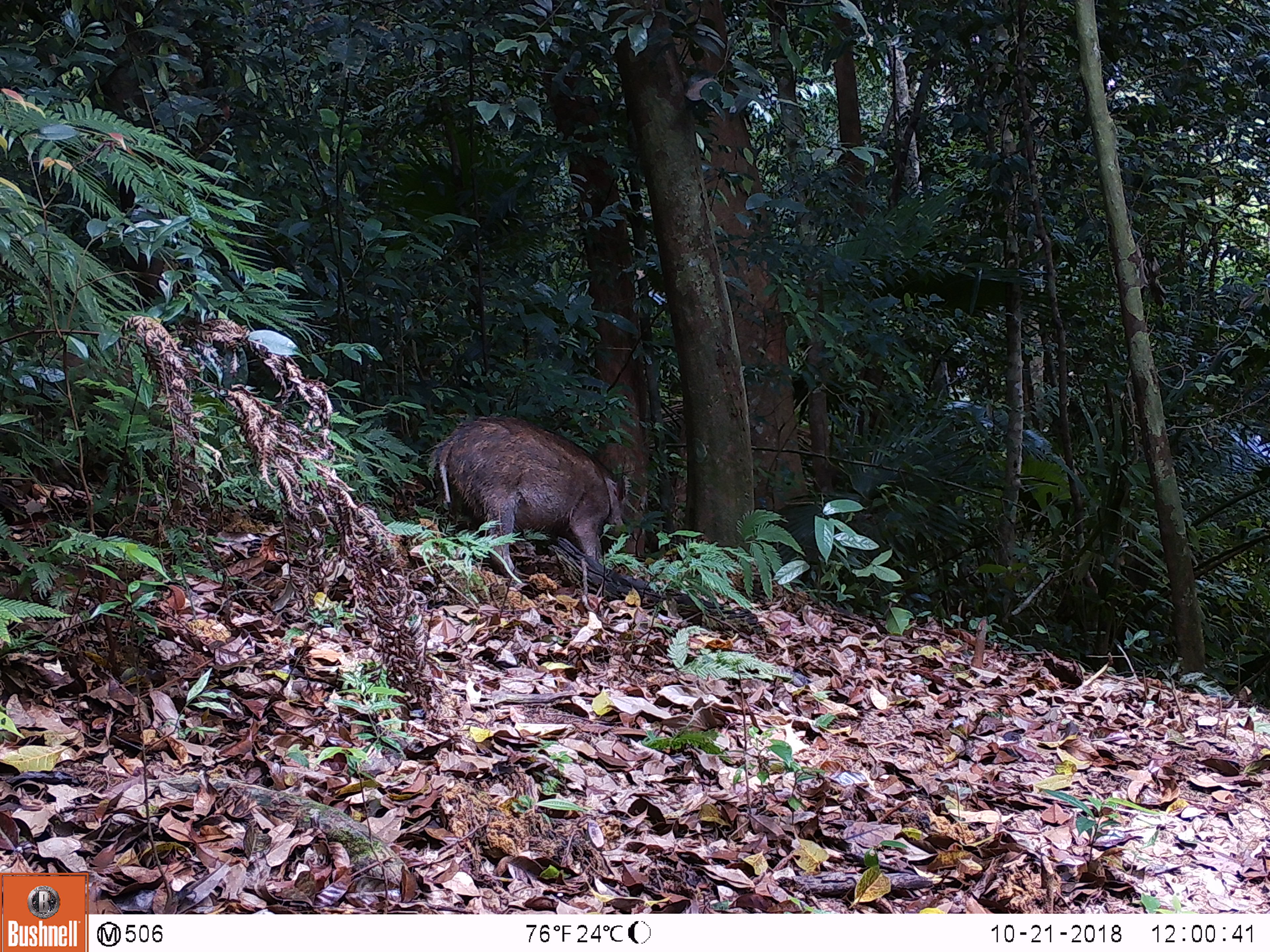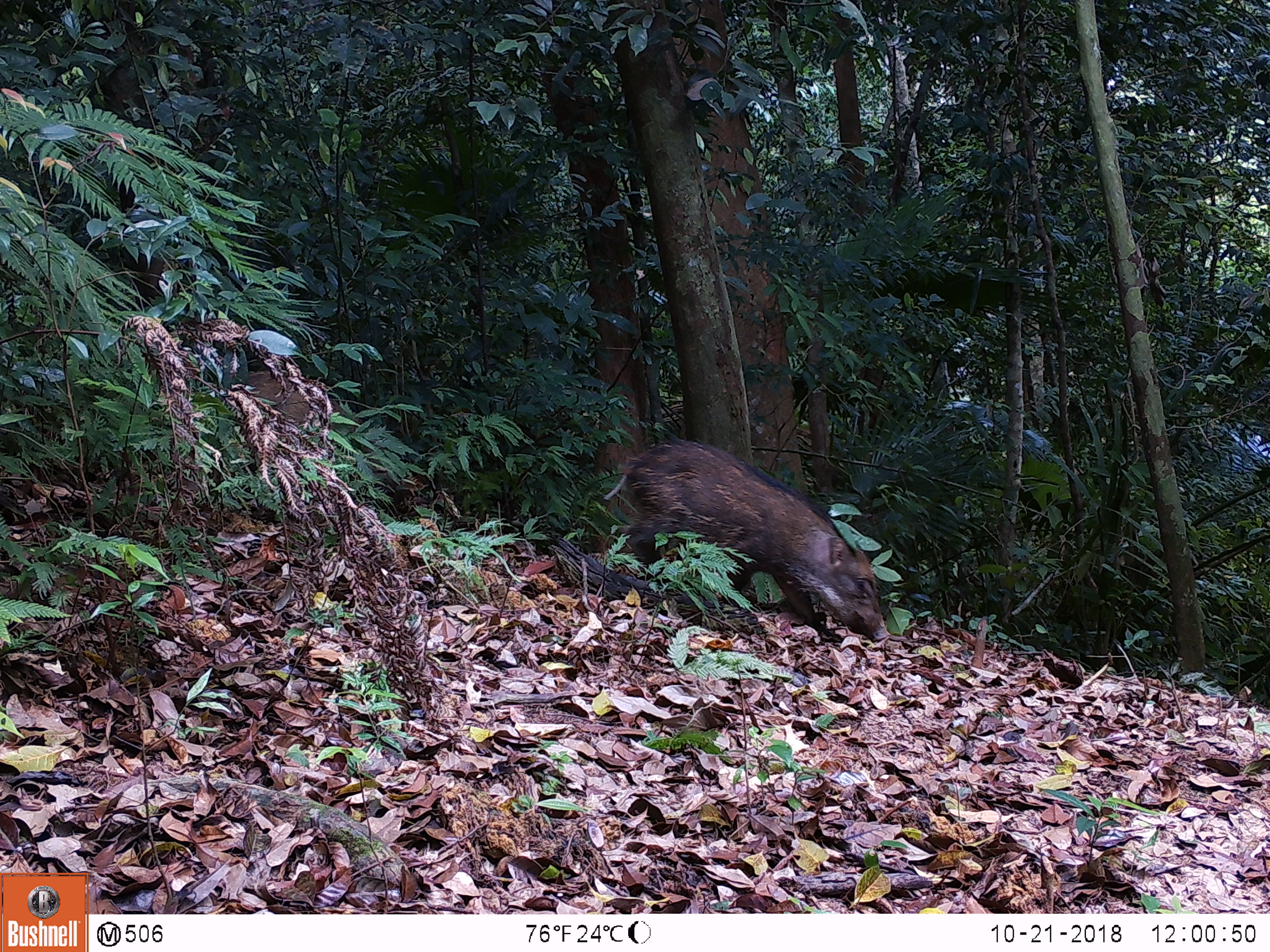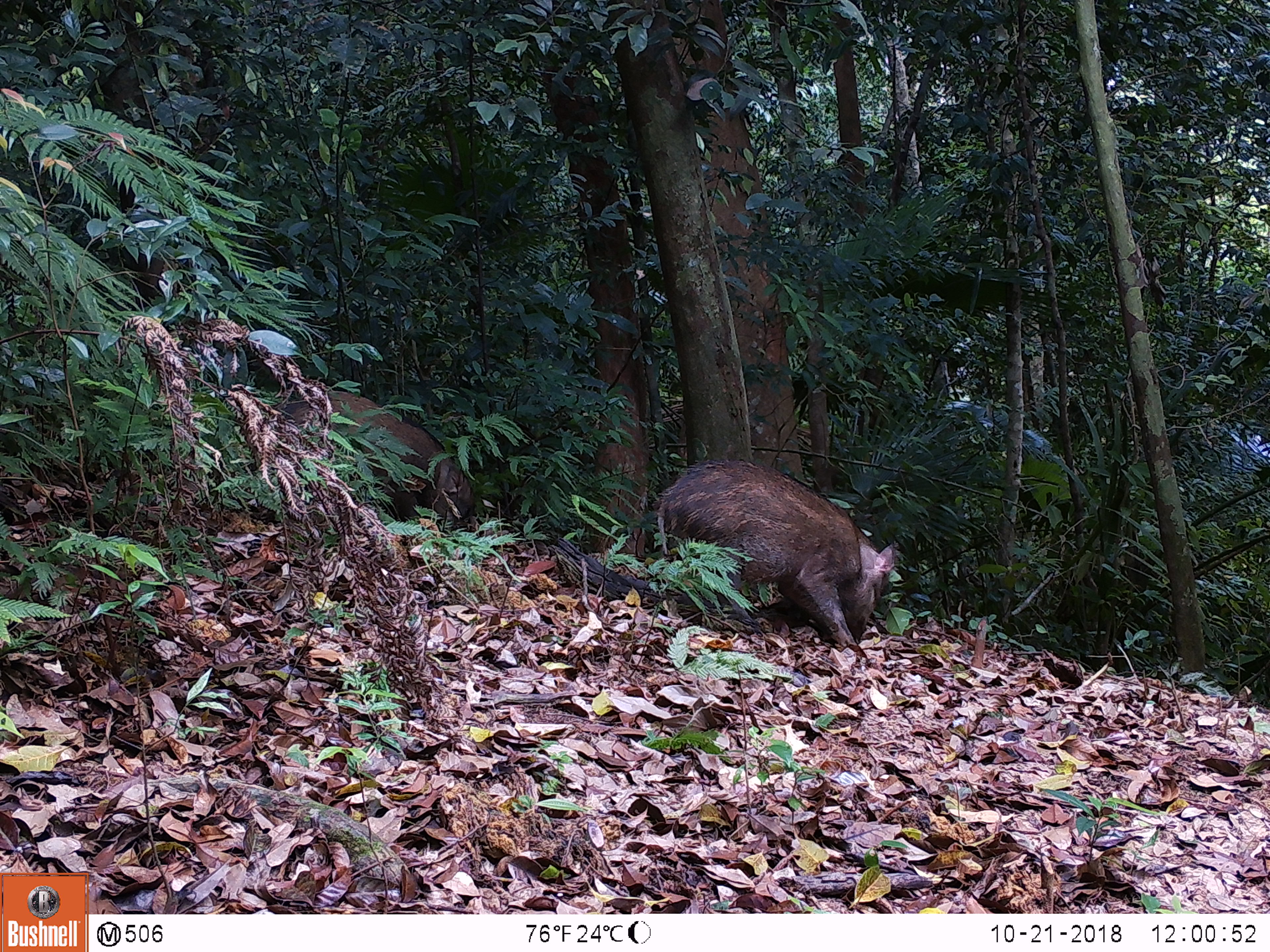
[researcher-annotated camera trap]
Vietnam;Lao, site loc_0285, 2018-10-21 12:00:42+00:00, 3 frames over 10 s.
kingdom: Animalia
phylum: Chordata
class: Mammalia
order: Artiodactyla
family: Suidae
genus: Sus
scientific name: Sus scrofa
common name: eurasian wild pig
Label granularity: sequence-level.